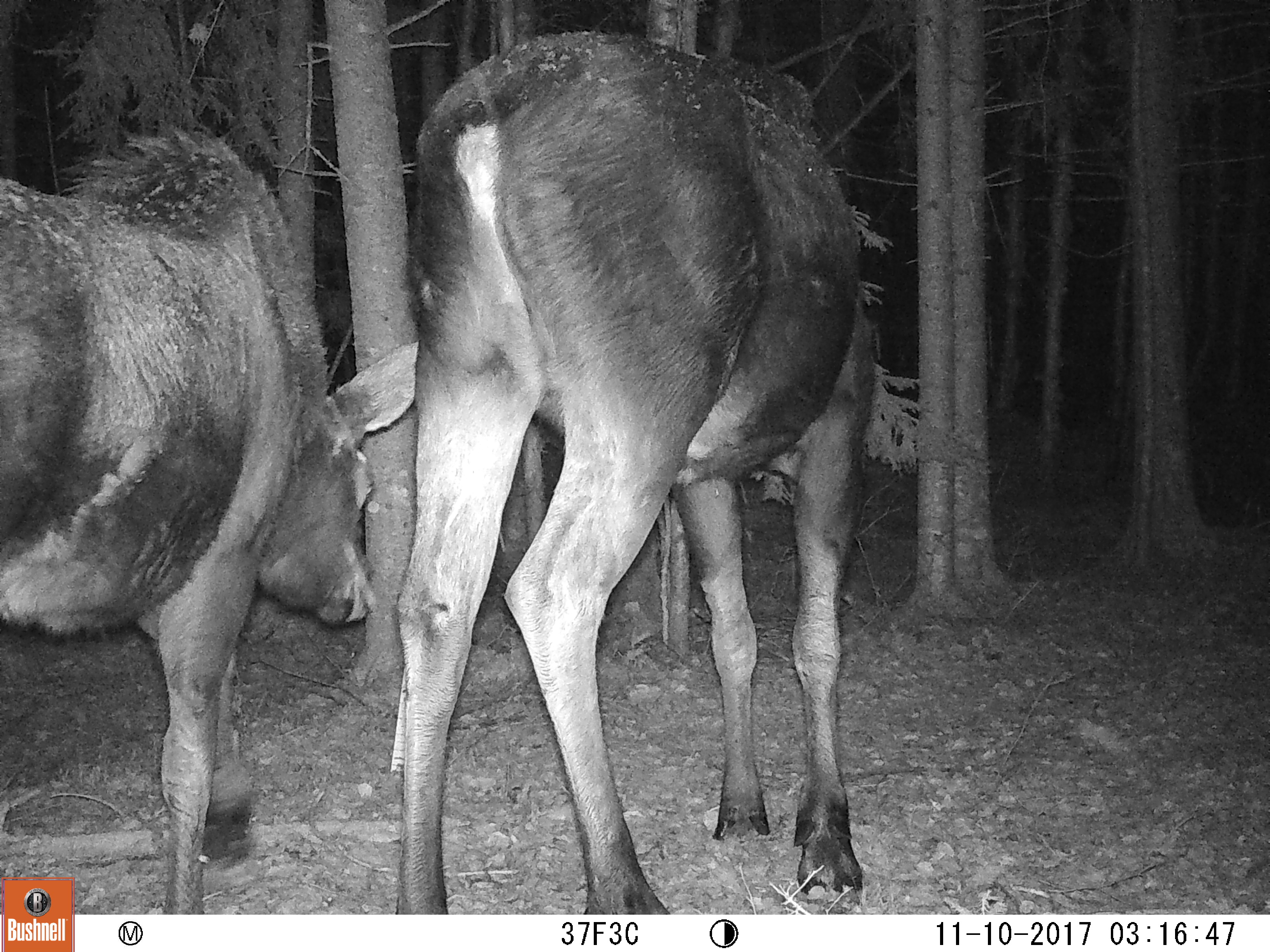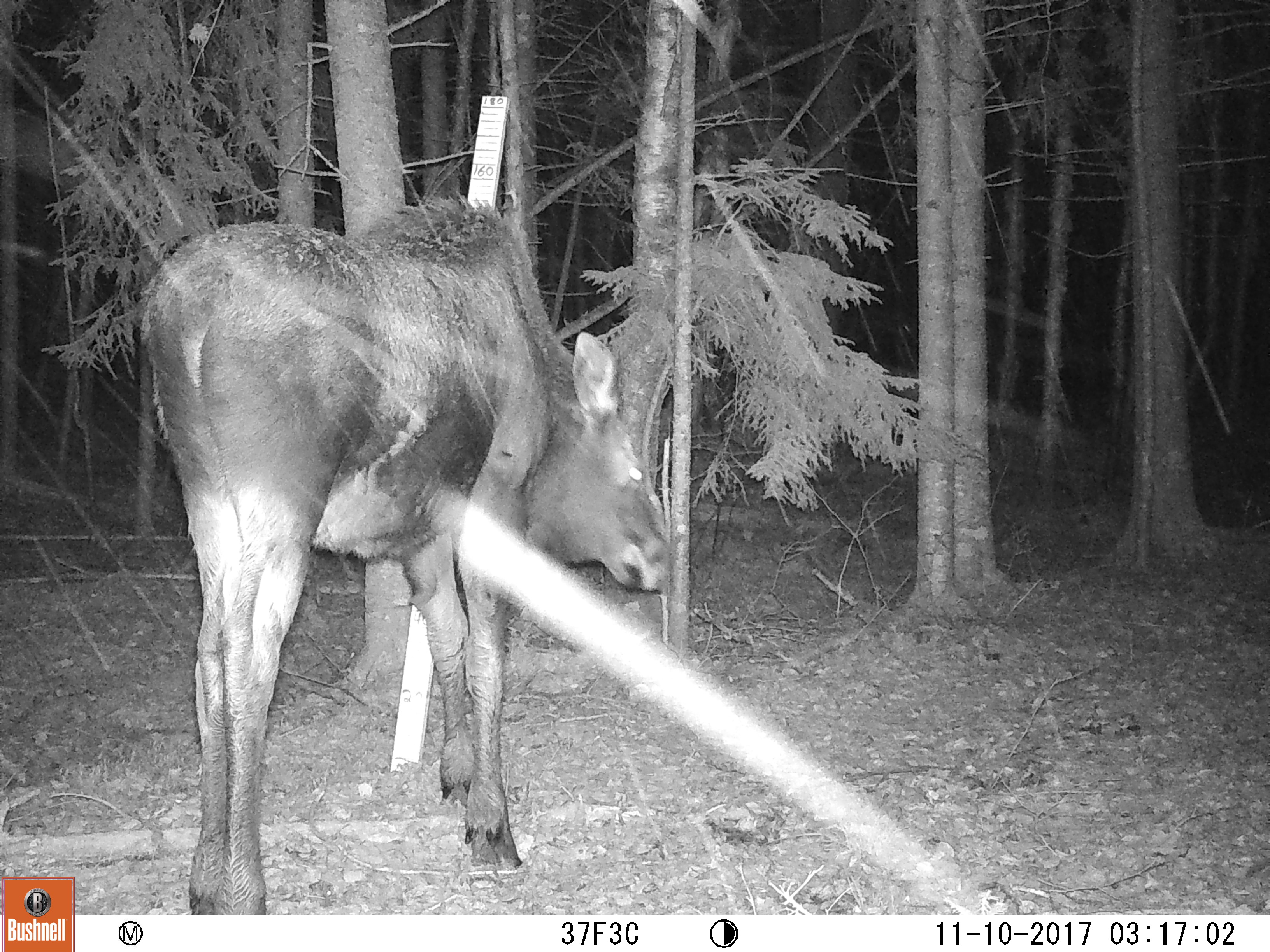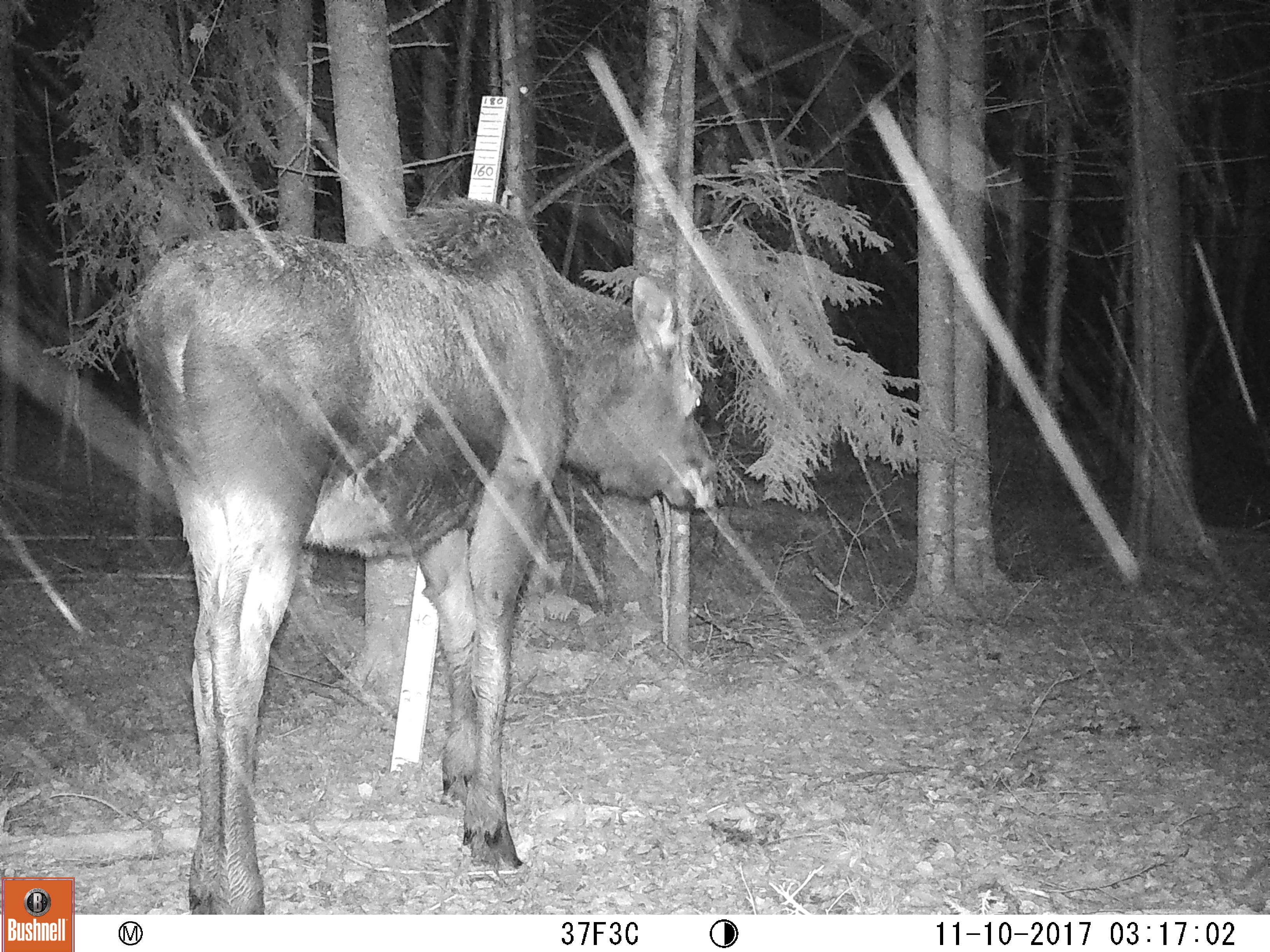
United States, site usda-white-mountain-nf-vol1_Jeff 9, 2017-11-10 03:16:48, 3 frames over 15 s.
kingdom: Animalia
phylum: Chordata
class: Mammalia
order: Artiodactyla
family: Cervidae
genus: Alces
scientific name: Alces alces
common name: moose